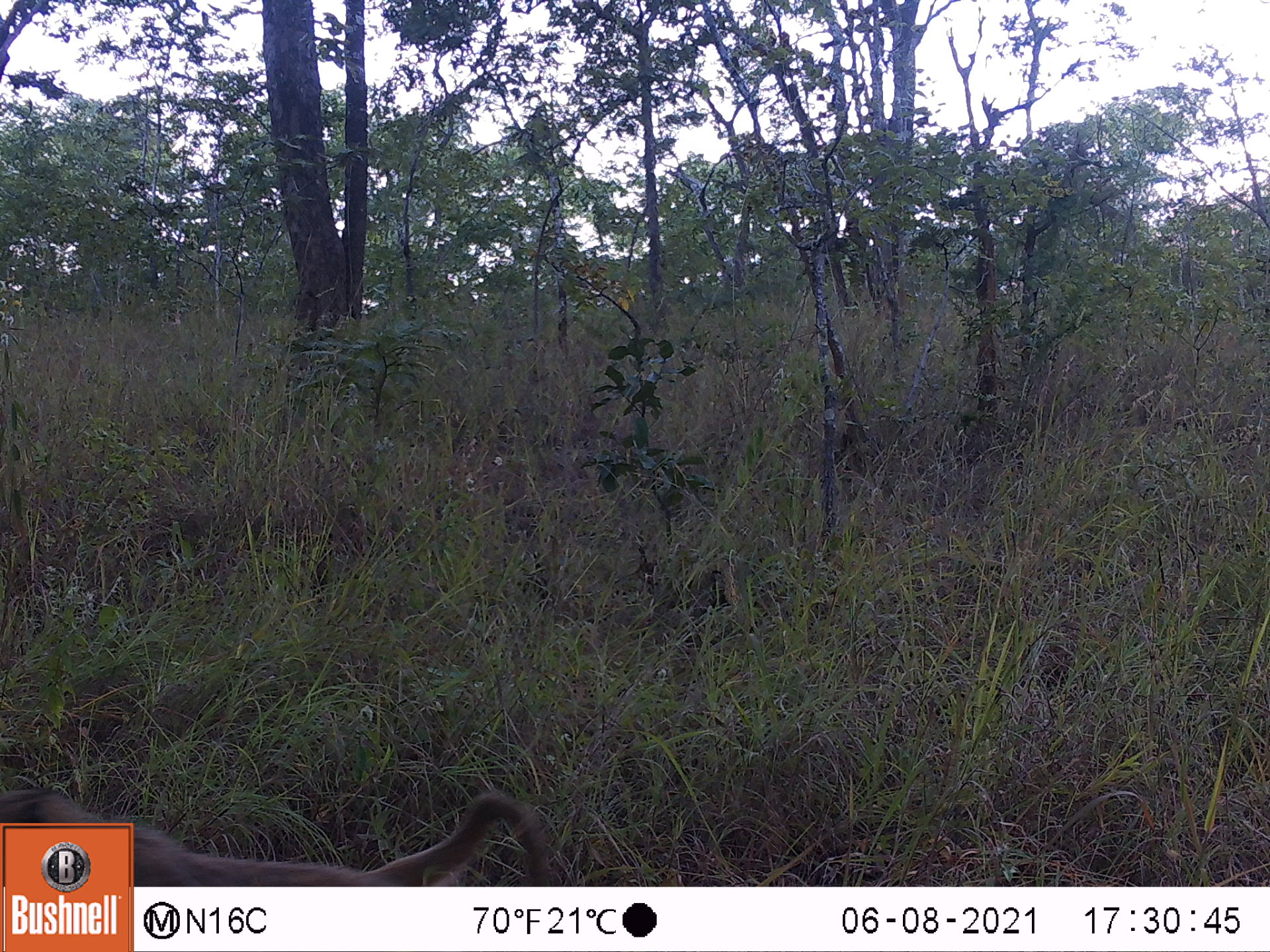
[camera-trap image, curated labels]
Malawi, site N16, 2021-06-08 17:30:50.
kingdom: Animalia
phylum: Chordata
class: Mammalia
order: Primates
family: Cercopithecidae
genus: Papio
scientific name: Papio cynocephalus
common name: yellow baboon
Yellow baboon (Papio cynocephalus), count 1.